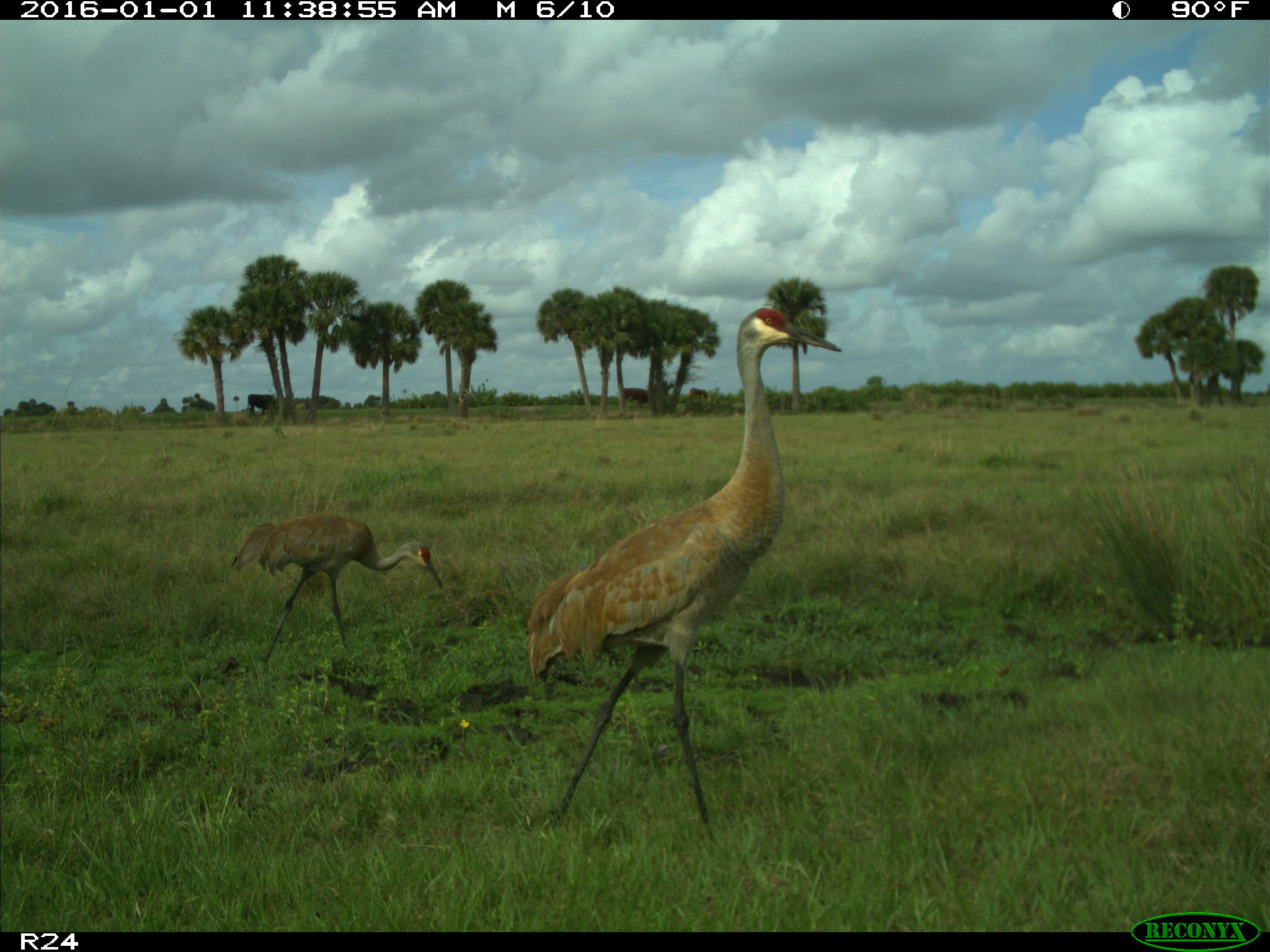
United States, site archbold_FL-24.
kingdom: Animalia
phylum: Chordata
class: Aves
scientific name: Aves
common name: birds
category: unidentified bird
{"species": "unidentified bird (birds) (Aves)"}